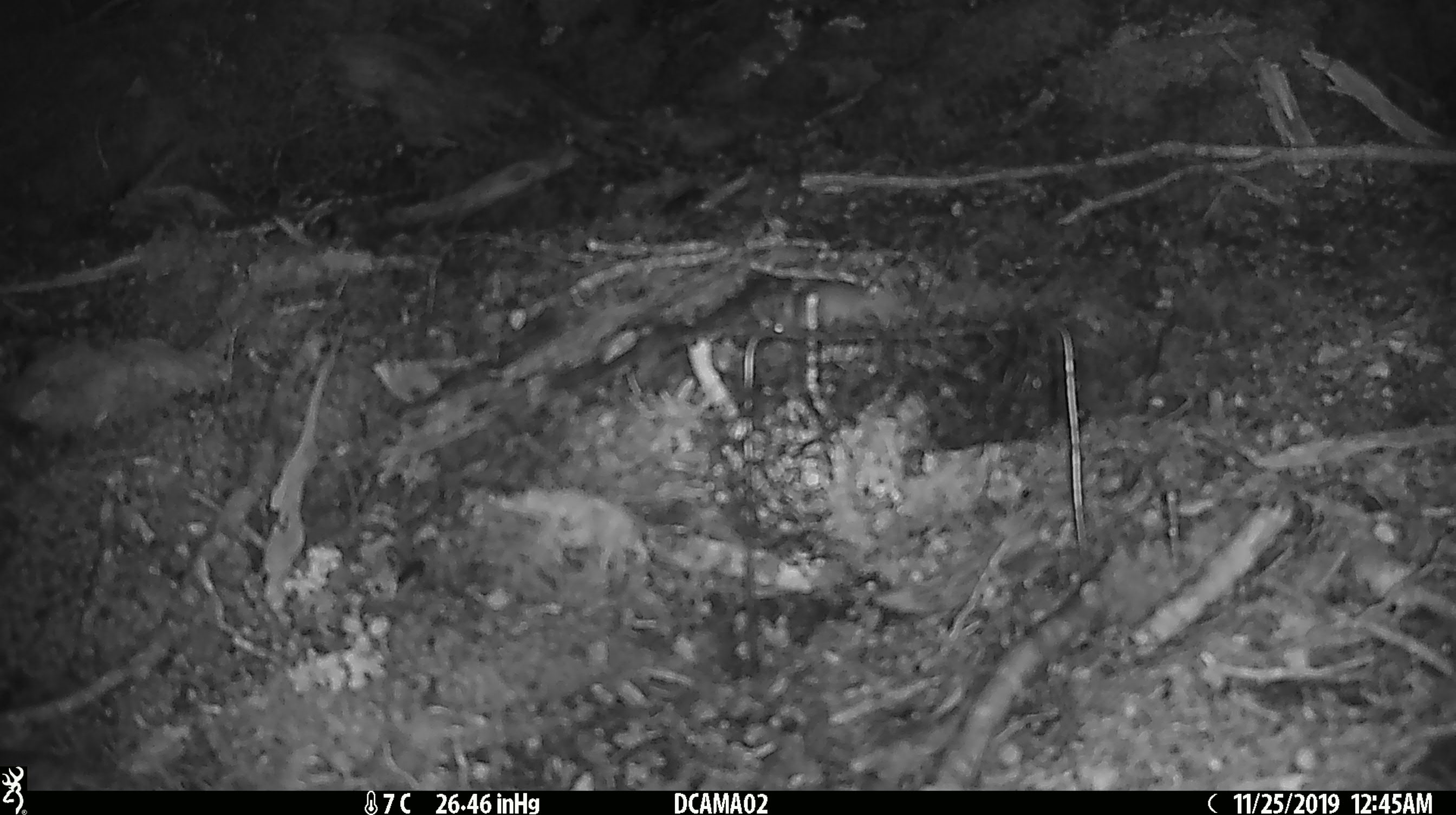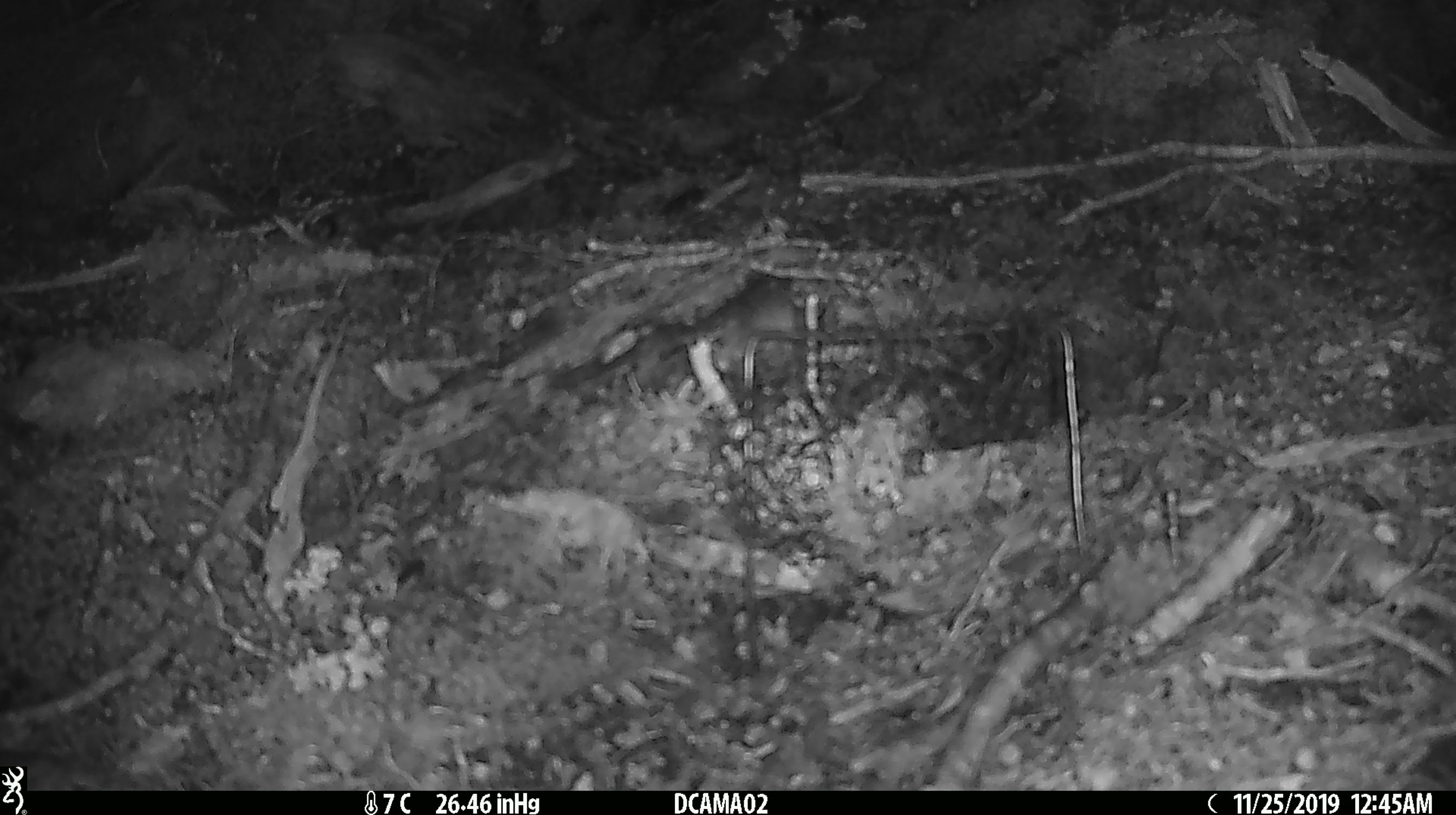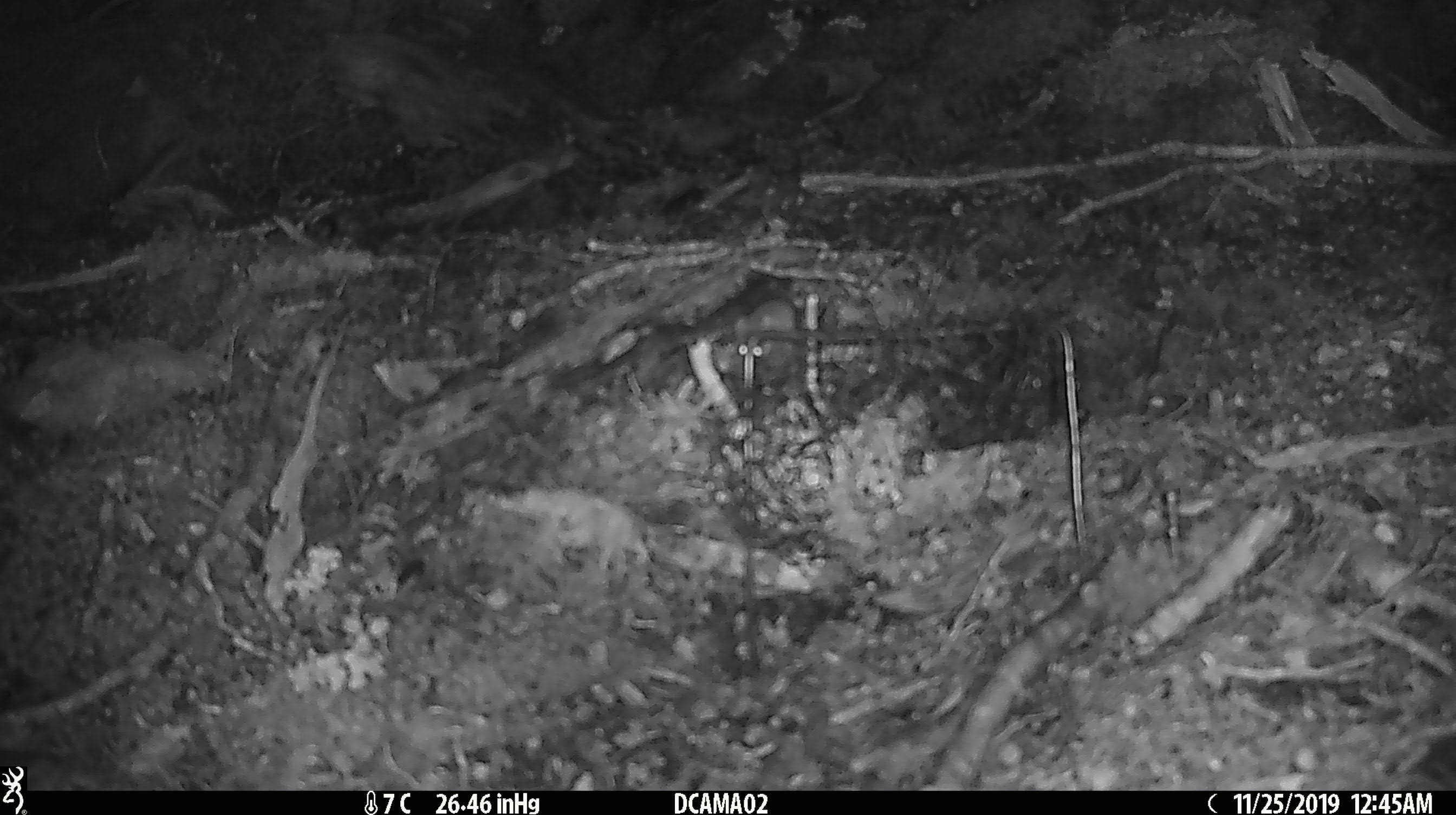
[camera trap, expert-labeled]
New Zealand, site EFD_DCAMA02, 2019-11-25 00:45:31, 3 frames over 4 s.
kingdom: Animalia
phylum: Chordata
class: Mammalia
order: Rodentia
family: Muridae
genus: Mus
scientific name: Mus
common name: mouse